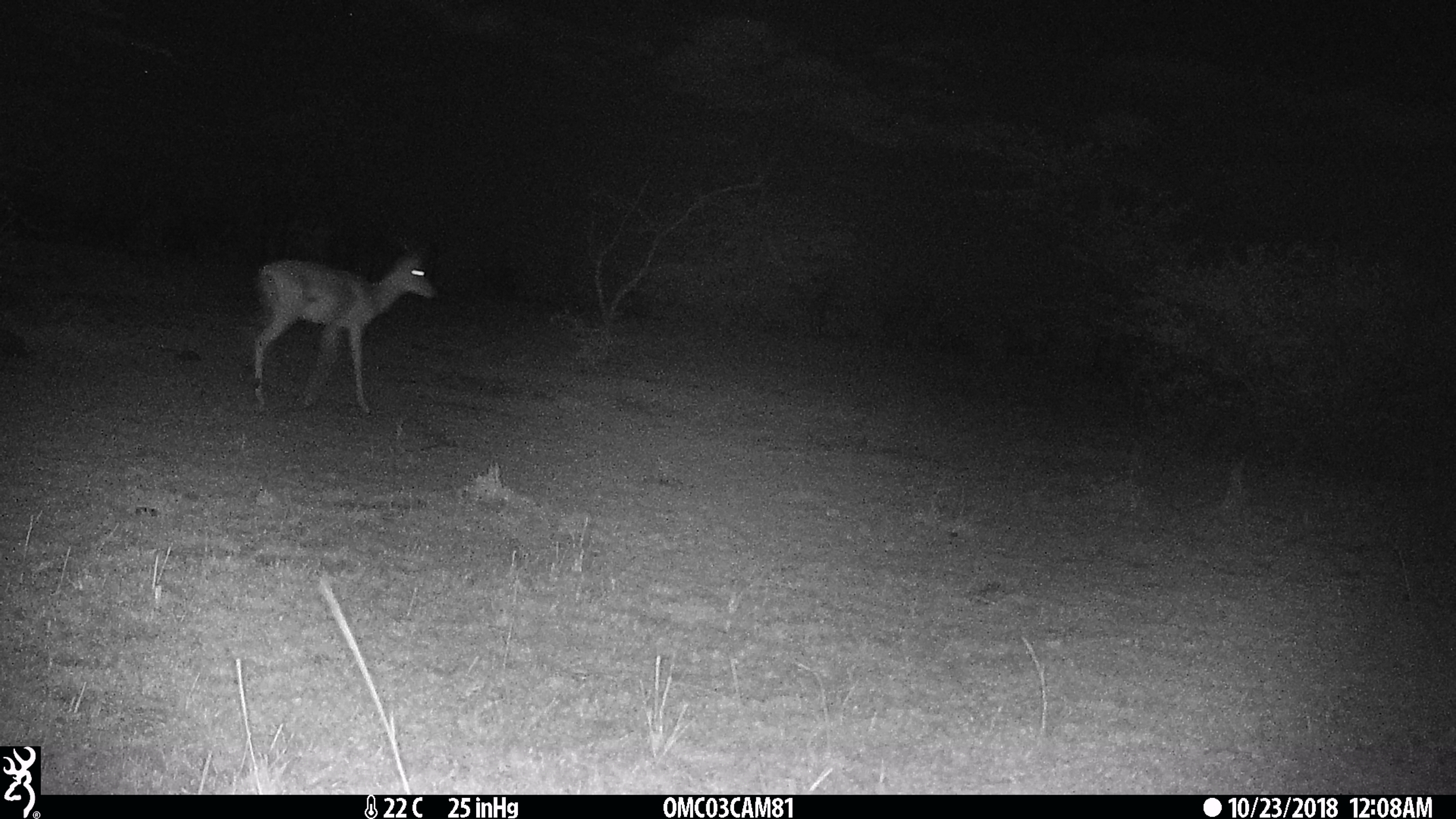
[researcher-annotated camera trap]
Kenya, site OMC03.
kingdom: Animalia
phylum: Chordata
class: Mammalia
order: Artiodactyla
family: Bovidae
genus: Aepyceros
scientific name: Aepyceros melampus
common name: impala